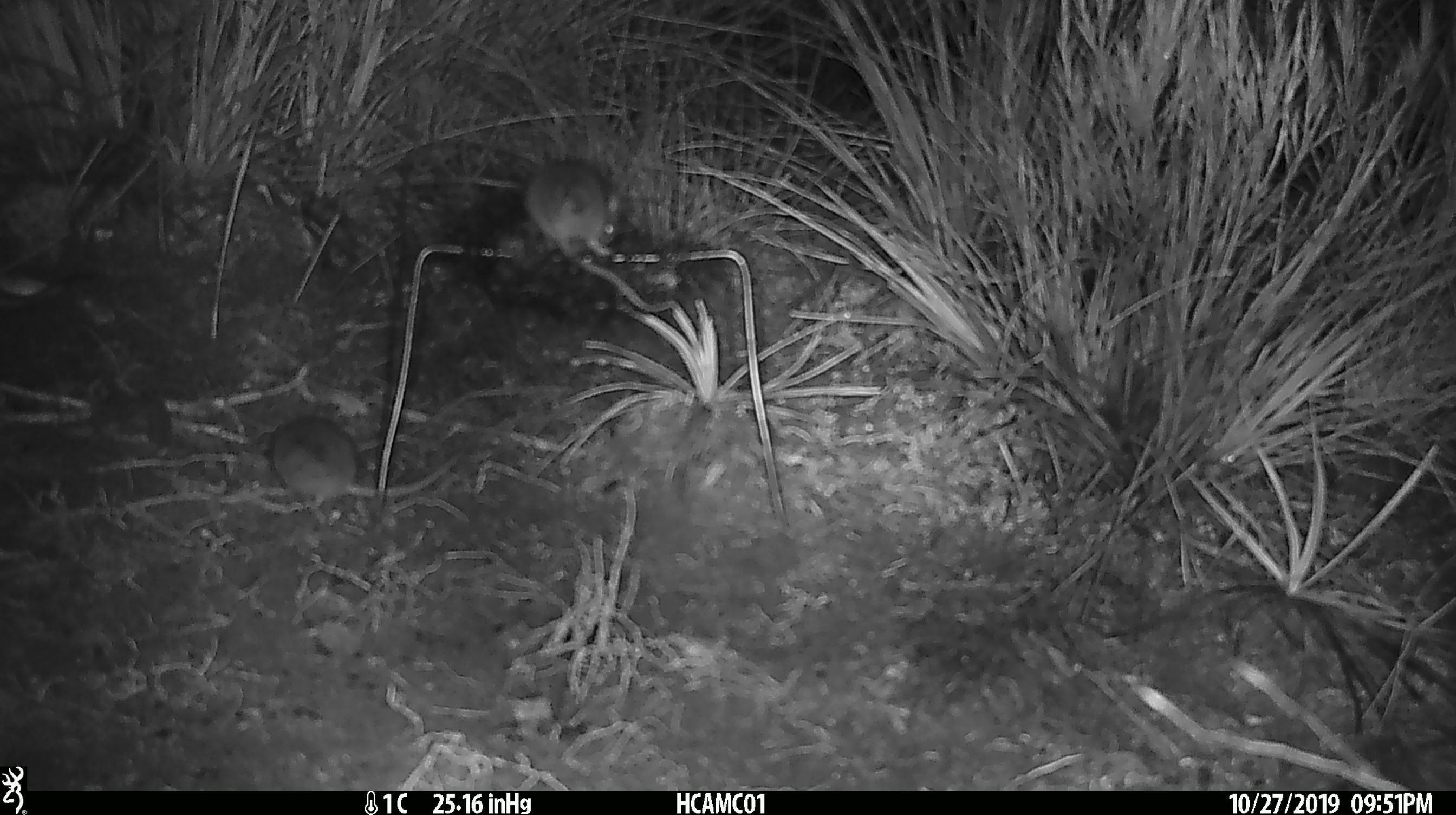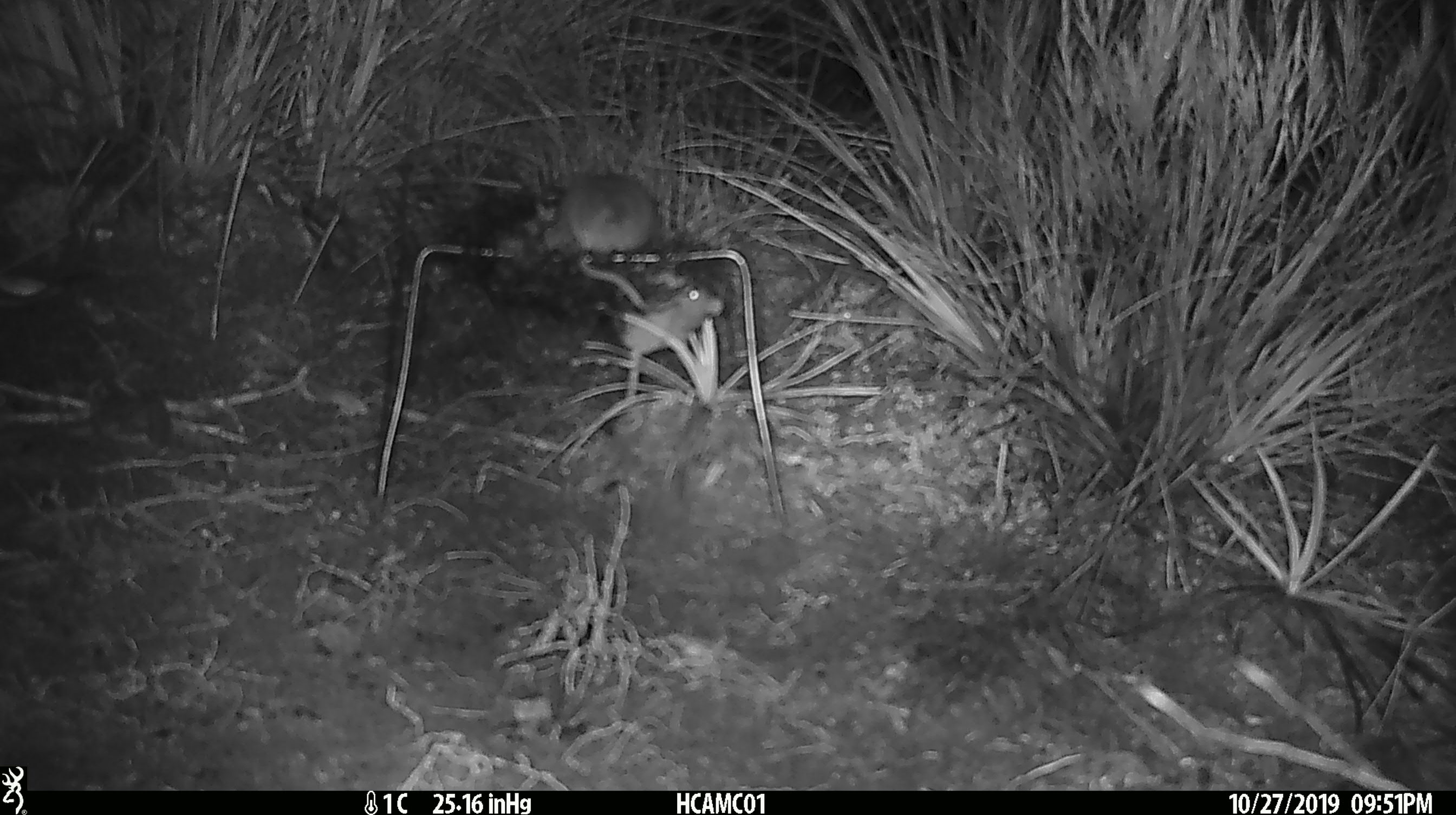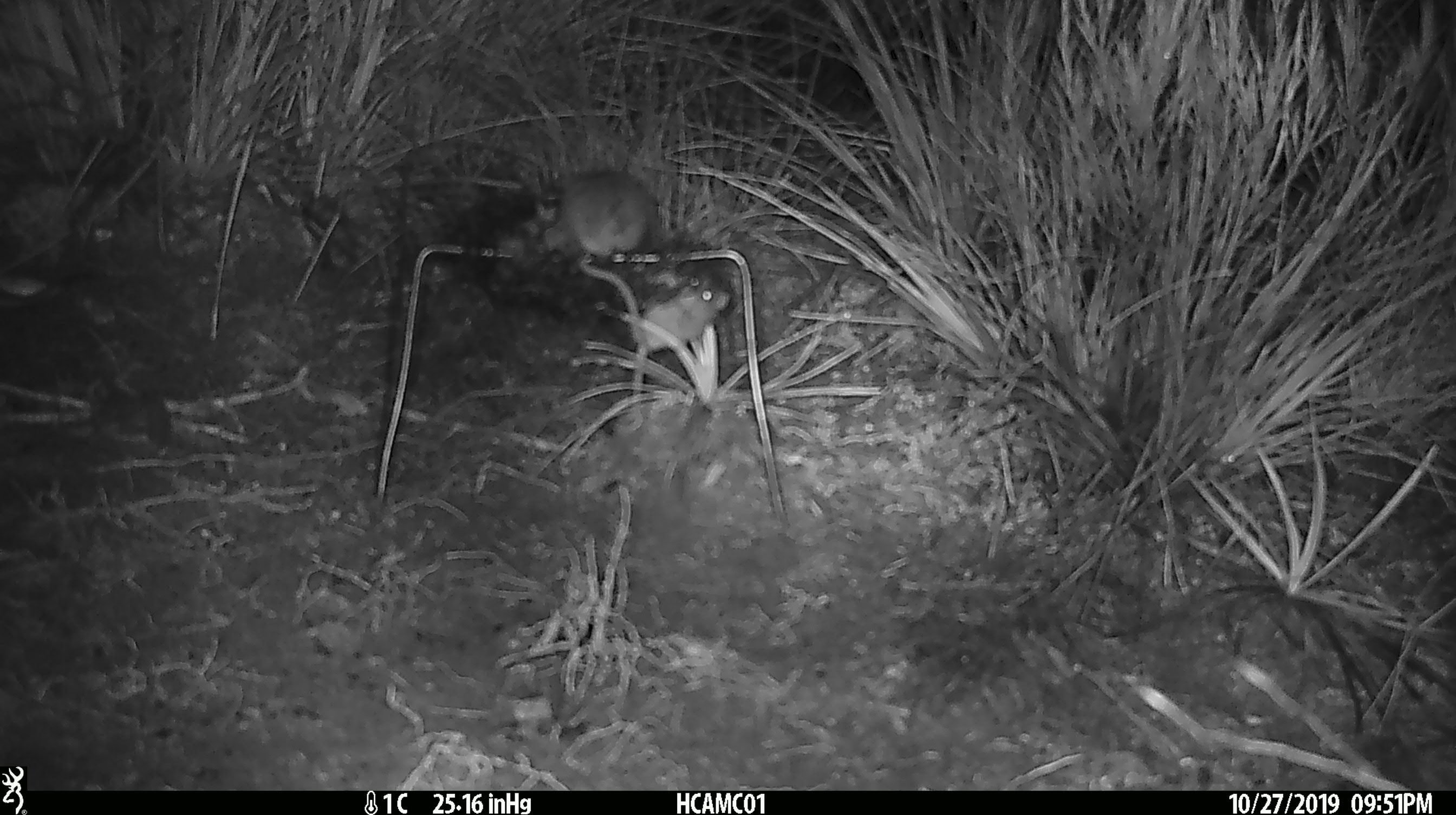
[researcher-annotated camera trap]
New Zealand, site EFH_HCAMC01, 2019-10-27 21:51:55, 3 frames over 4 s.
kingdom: Animalia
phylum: Chordata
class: Mammalia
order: Rodentia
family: Muridae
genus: Mus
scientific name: Mus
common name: mouse